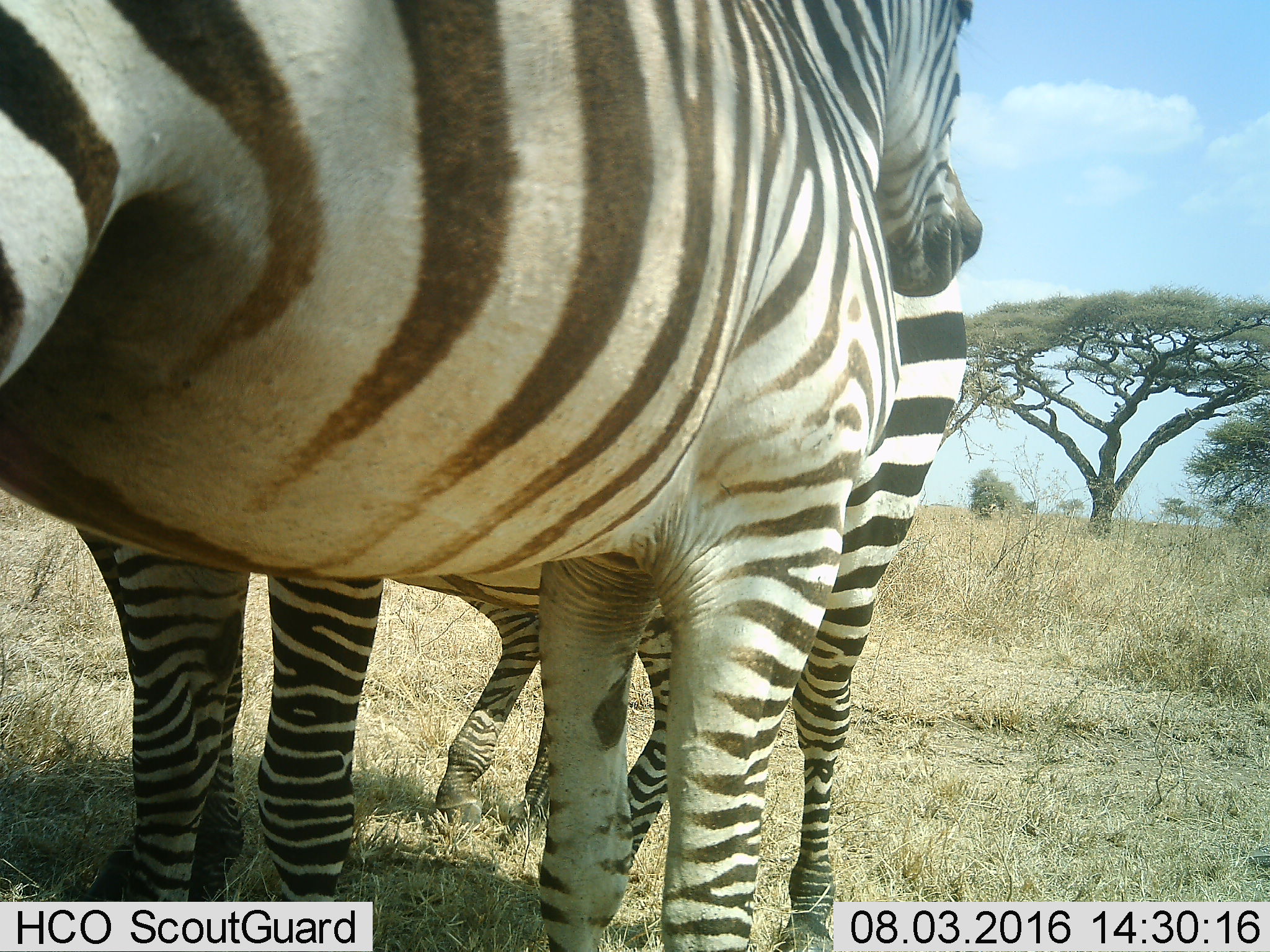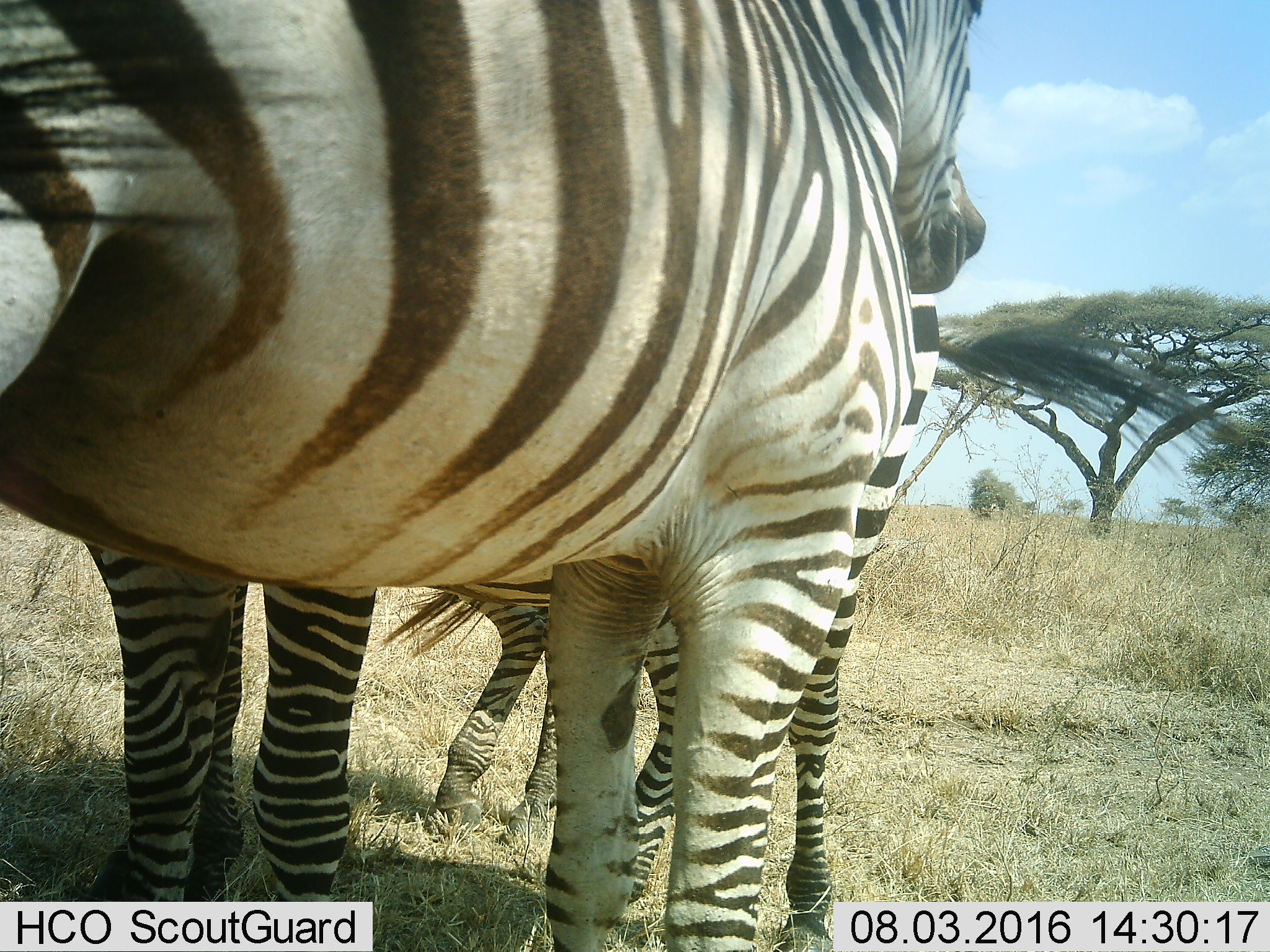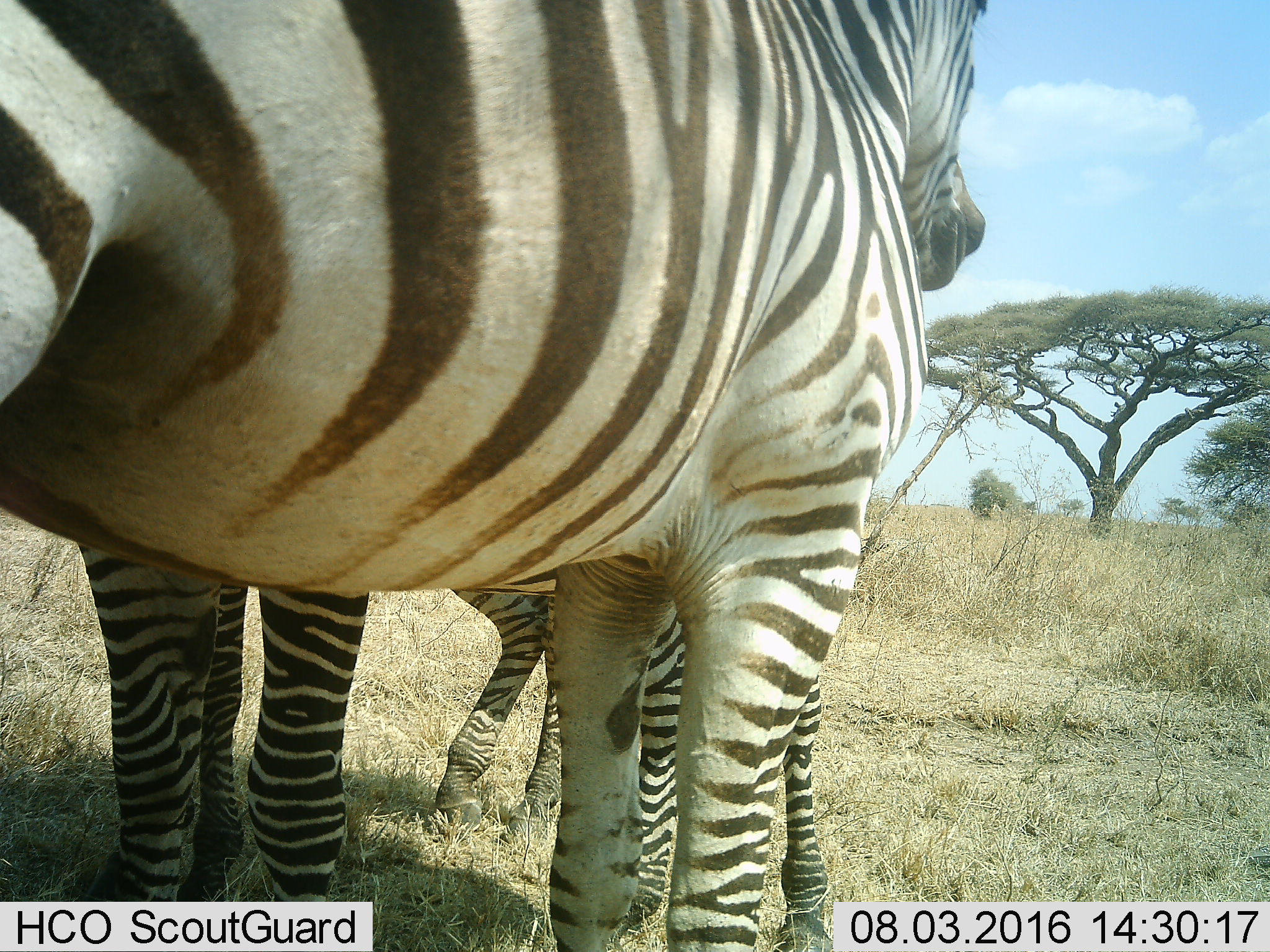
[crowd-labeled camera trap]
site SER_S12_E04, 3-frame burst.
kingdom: Animalia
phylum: Chordata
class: Mammalia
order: Perissodactyla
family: Equidae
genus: Equus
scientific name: Equus quagga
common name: plains zebra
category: zebraplains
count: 3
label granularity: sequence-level